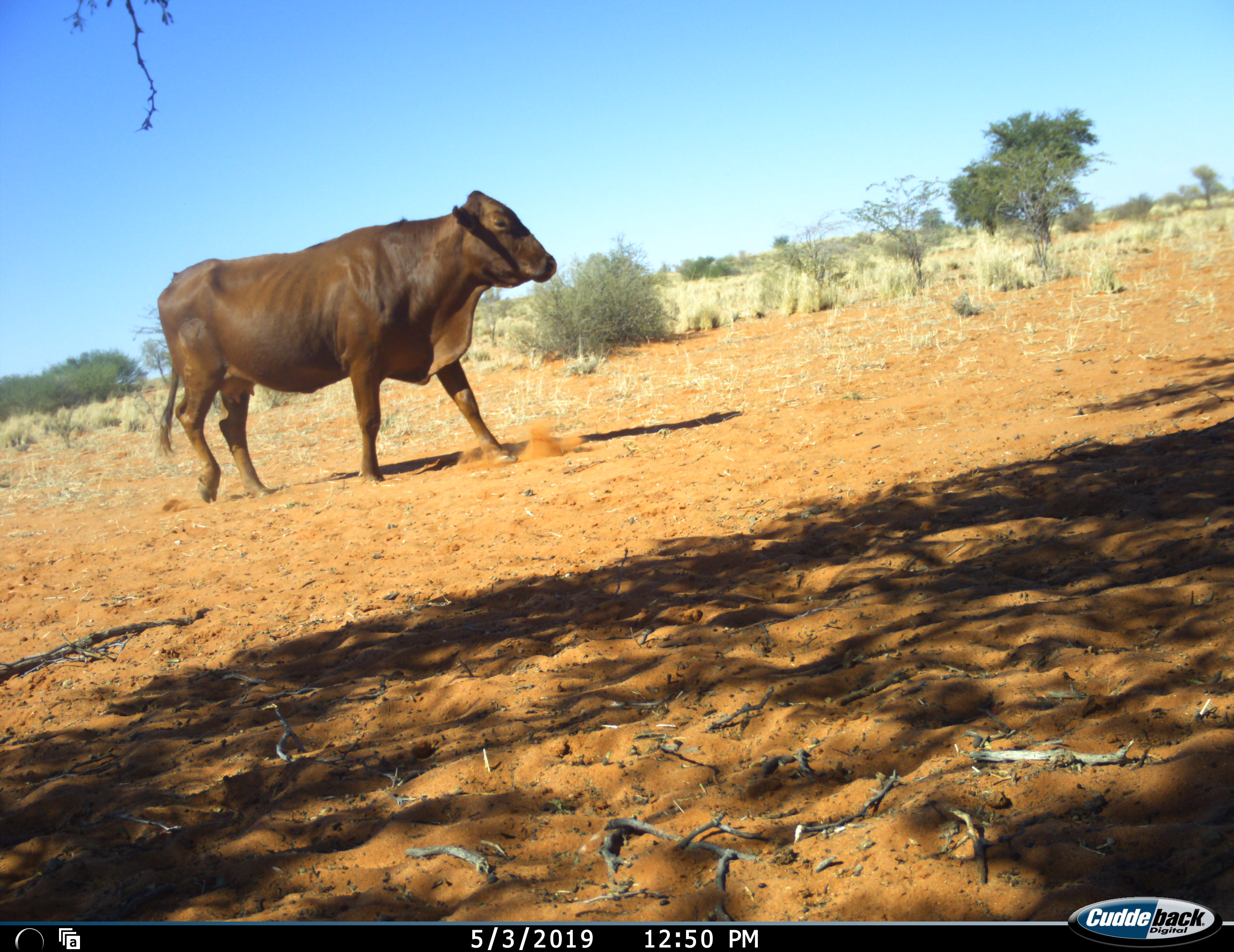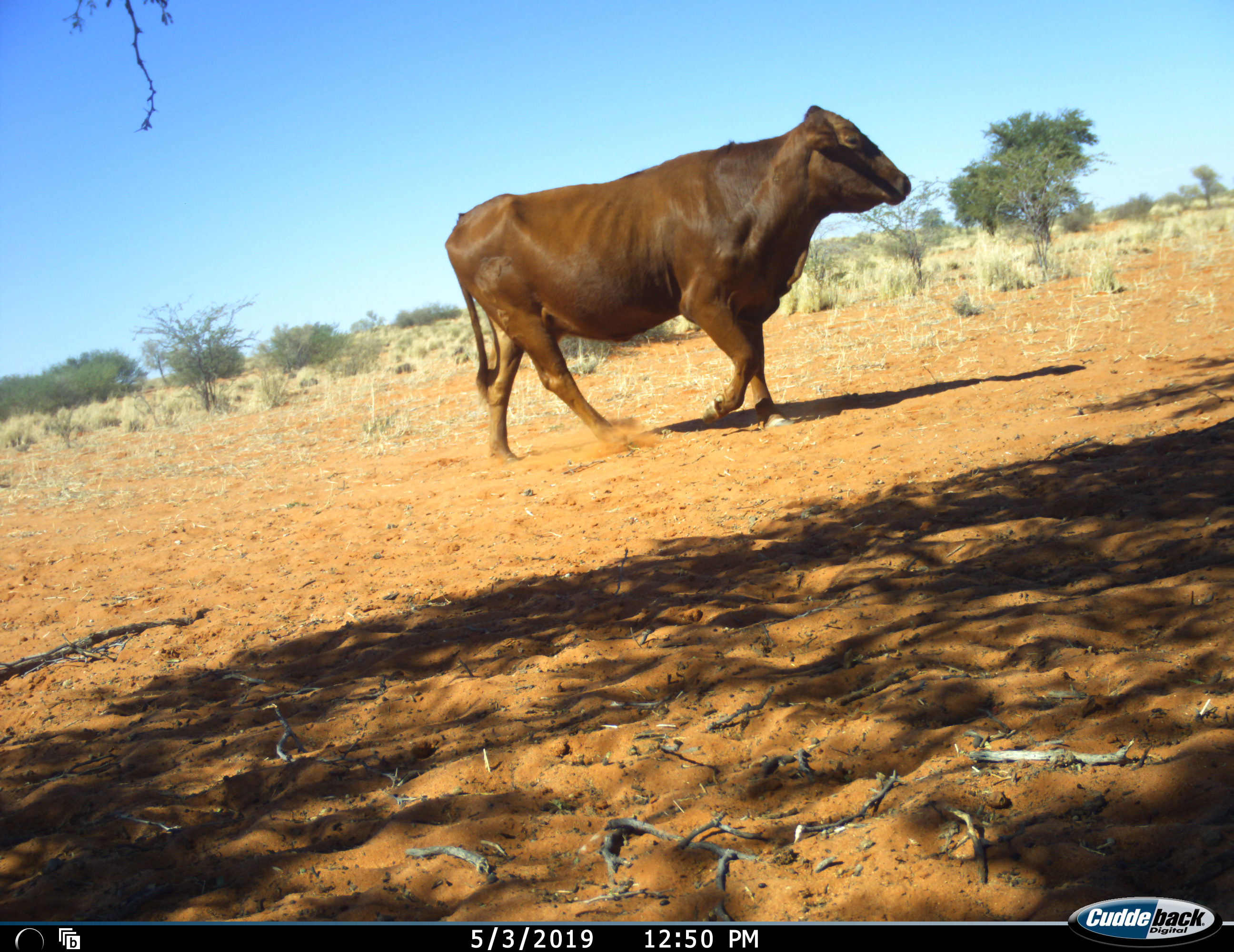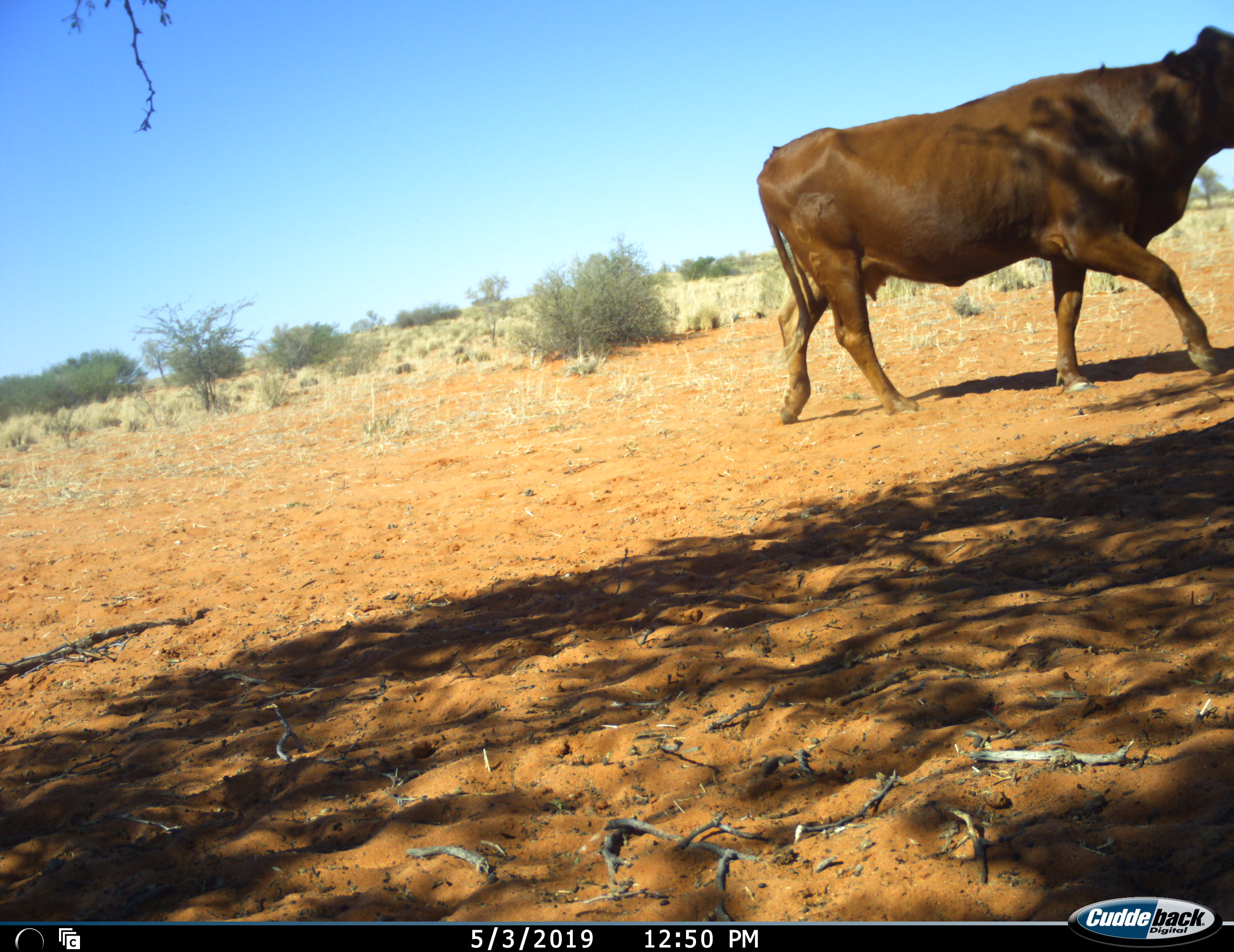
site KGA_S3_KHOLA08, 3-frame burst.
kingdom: Animalia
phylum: Chordata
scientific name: Vertebrata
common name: domestic animal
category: domesticanimal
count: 1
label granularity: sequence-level